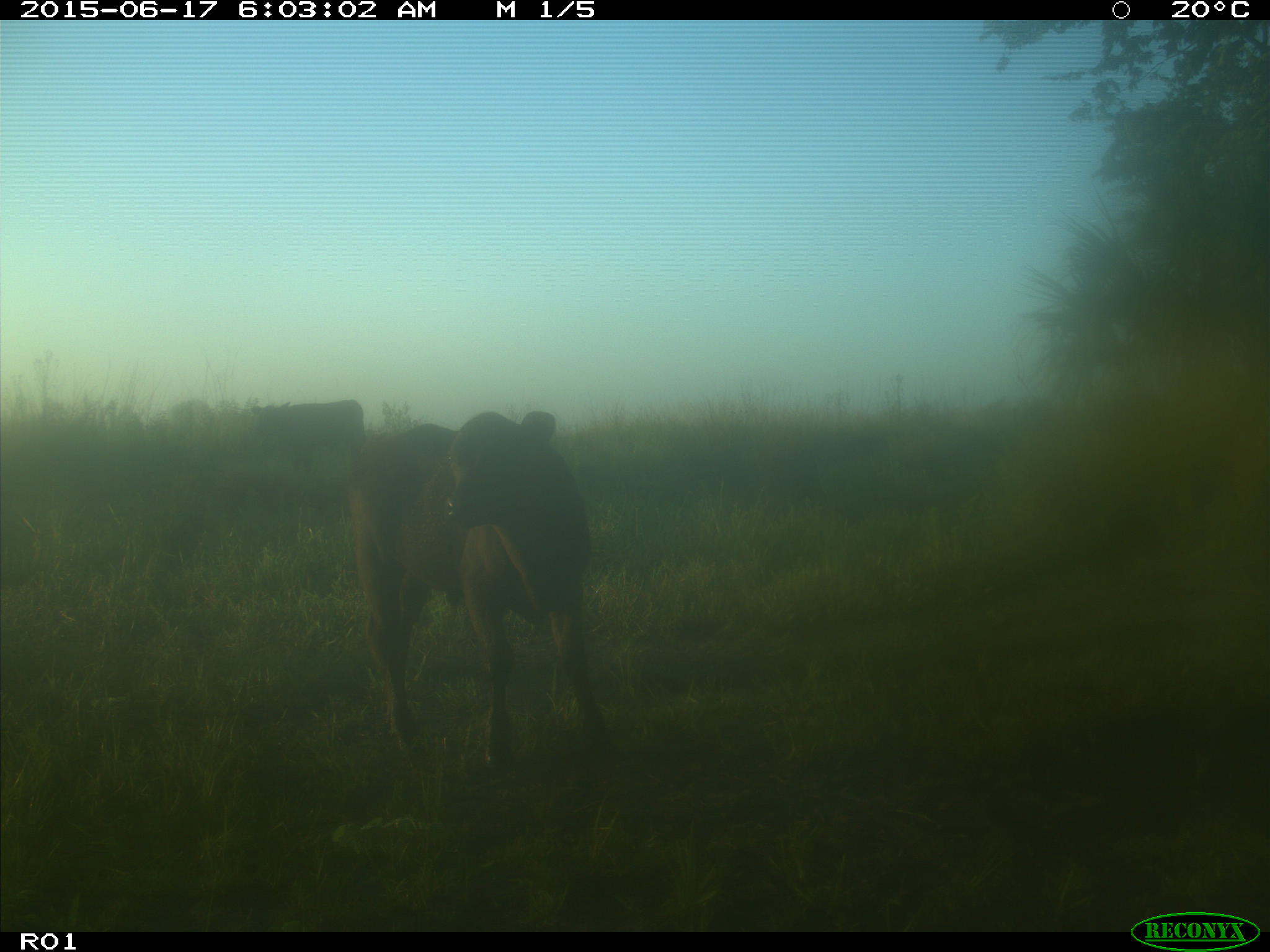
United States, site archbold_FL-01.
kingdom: Animalia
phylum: Chordata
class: Mammalia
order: Artiodactyla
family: Bovidae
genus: Bos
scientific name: Bos taurus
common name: domestic cow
Bos taurus (domestic cow).